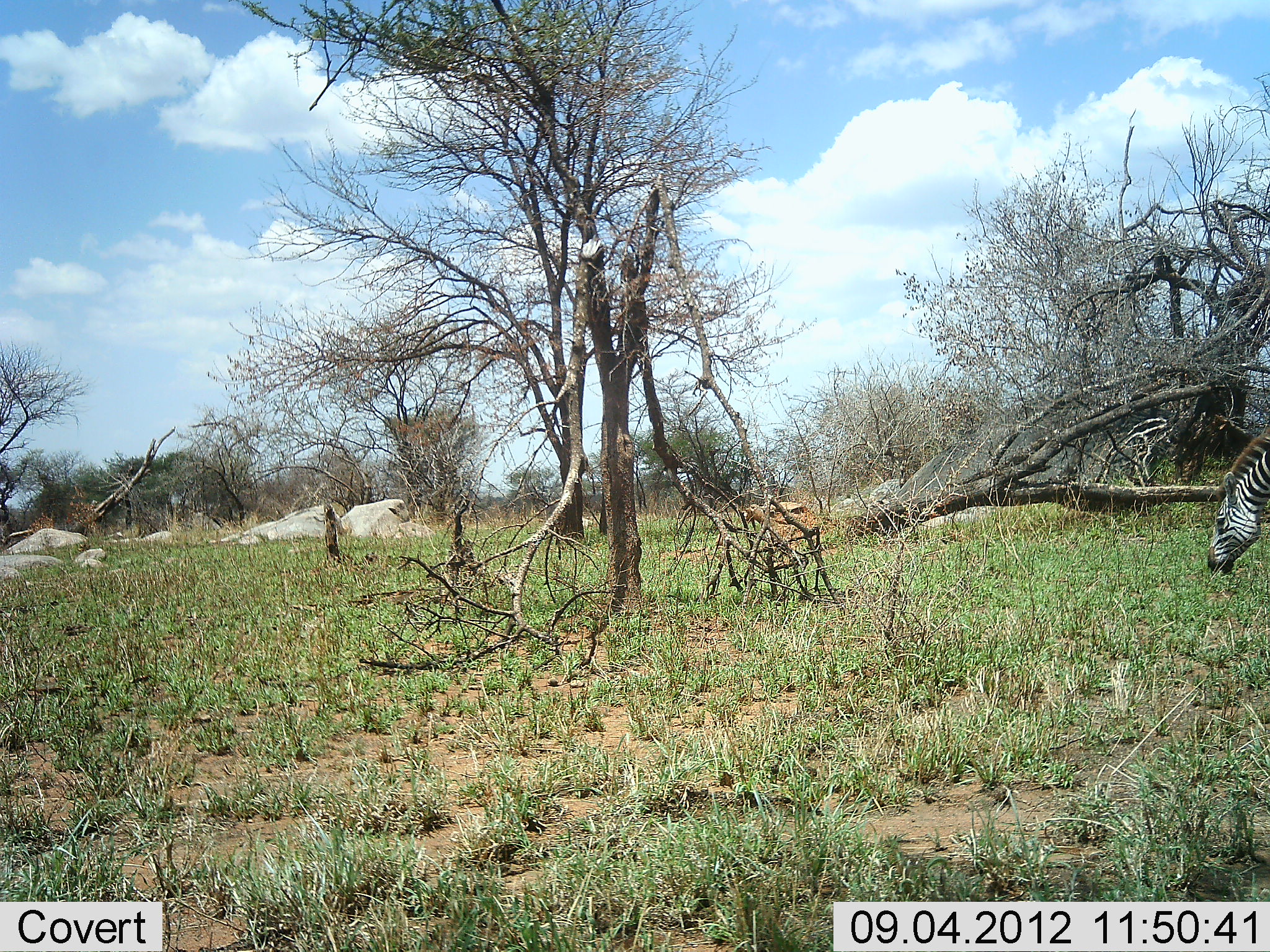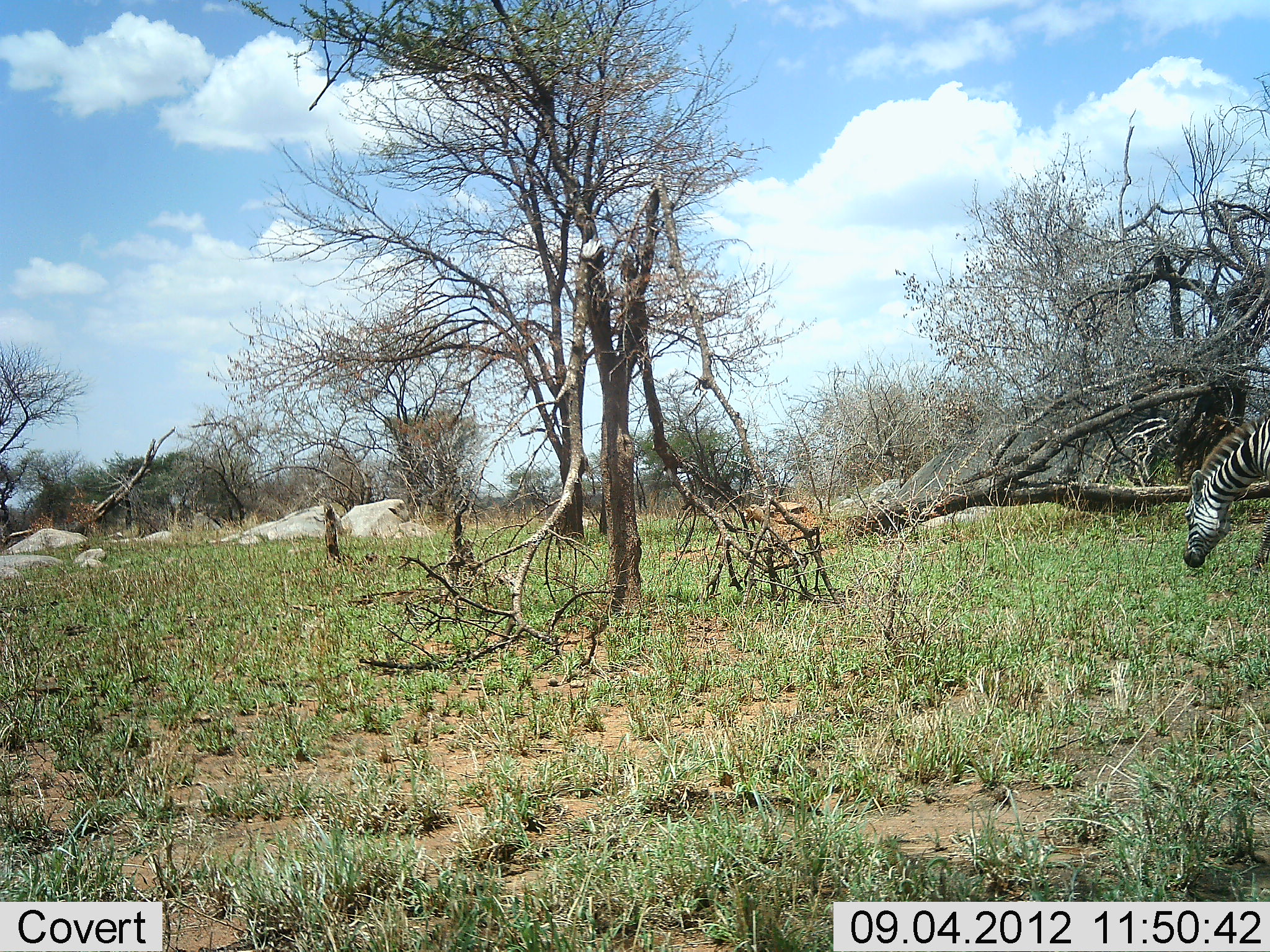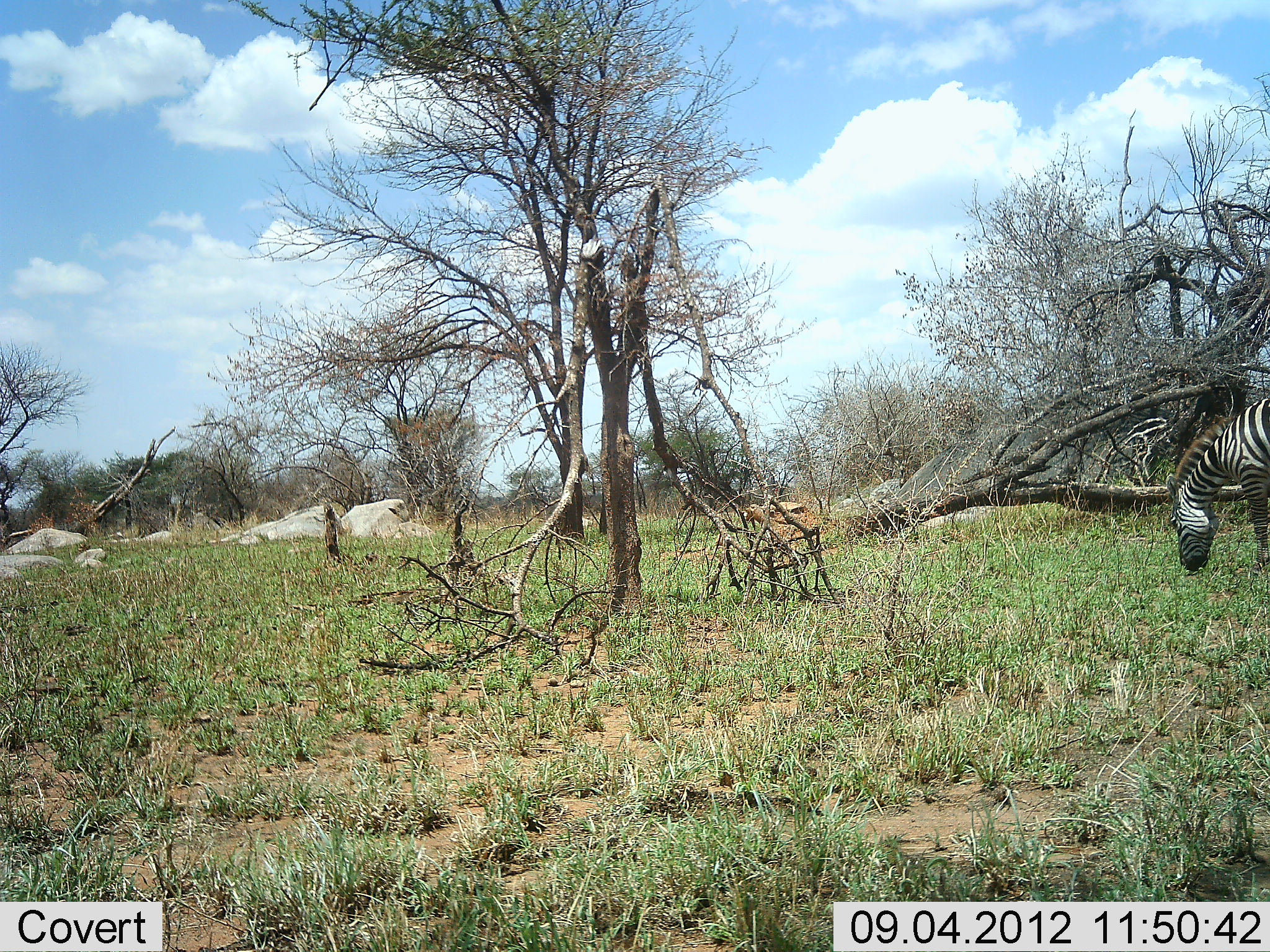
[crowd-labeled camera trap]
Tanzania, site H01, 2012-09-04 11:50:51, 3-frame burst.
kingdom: Animalia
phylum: Chordata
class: Mammalia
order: Perissodactyla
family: Equidae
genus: Equus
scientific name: Equus quagga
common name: plains zebra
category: zebra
Zebra (plains zebra) (Equus quagga), count 1. Behavior (volunteer vote fractions): standing 10%, resting 0%, moving 40%, interacting 0%. Young present (vote fraction): 0%. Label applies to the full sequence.